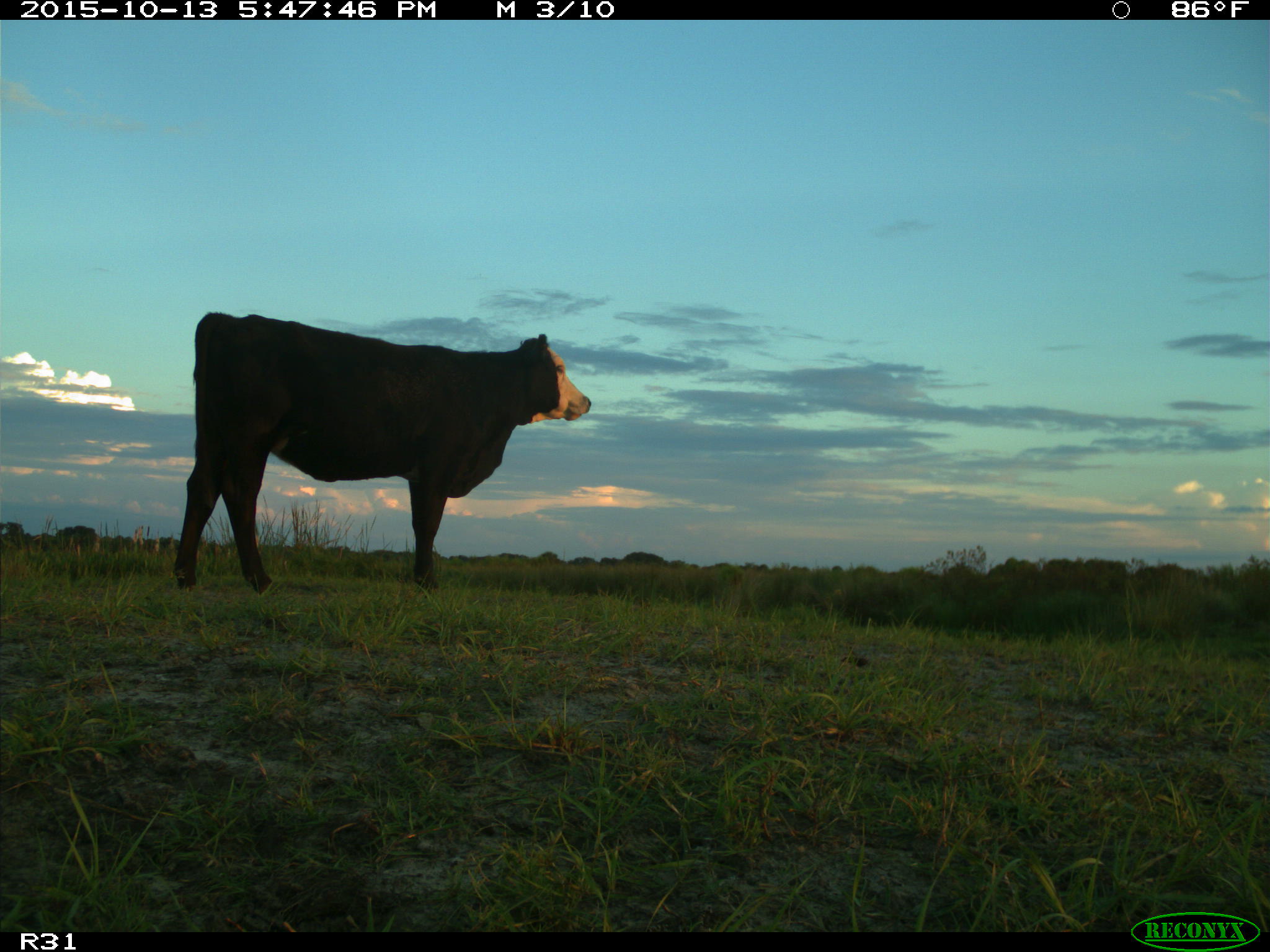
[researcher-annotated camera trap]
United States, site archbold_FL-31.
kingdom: Animalia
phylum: Chordata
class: Mammalia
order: Artiodactyla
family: Bovidae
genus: Bos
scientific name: Bos taurus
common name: domestic cow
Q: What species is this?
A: Bos taurus (domestic cow).